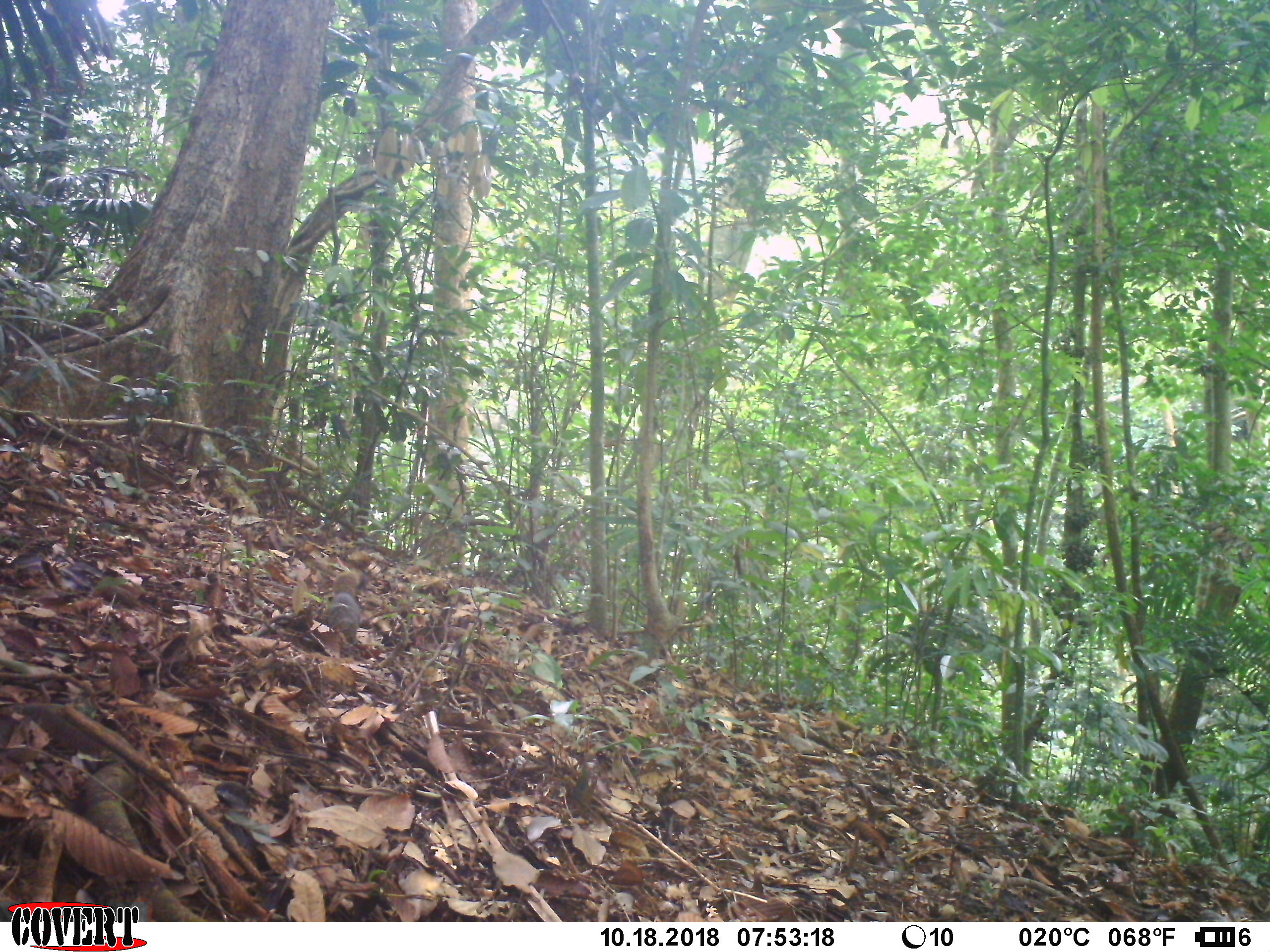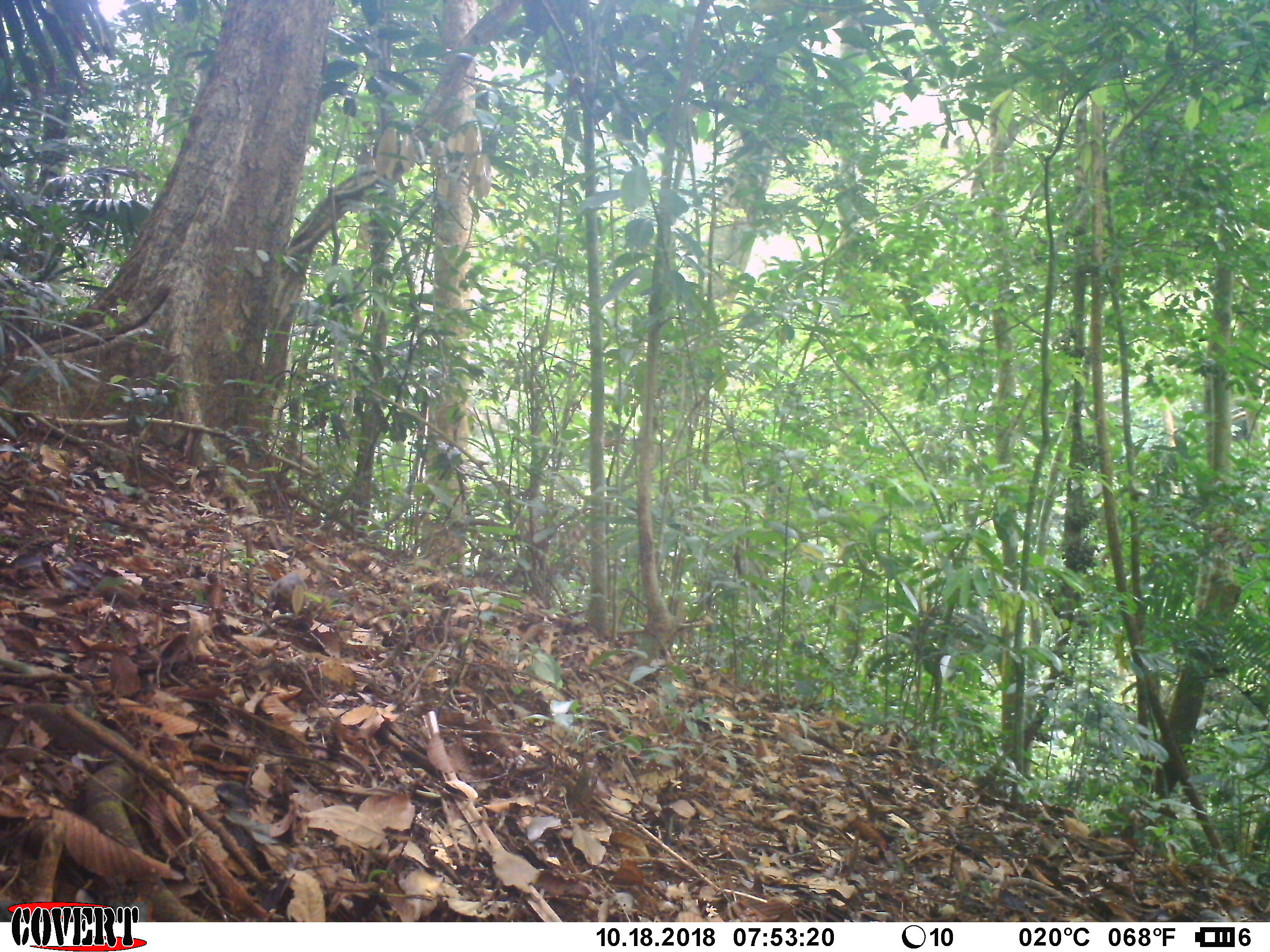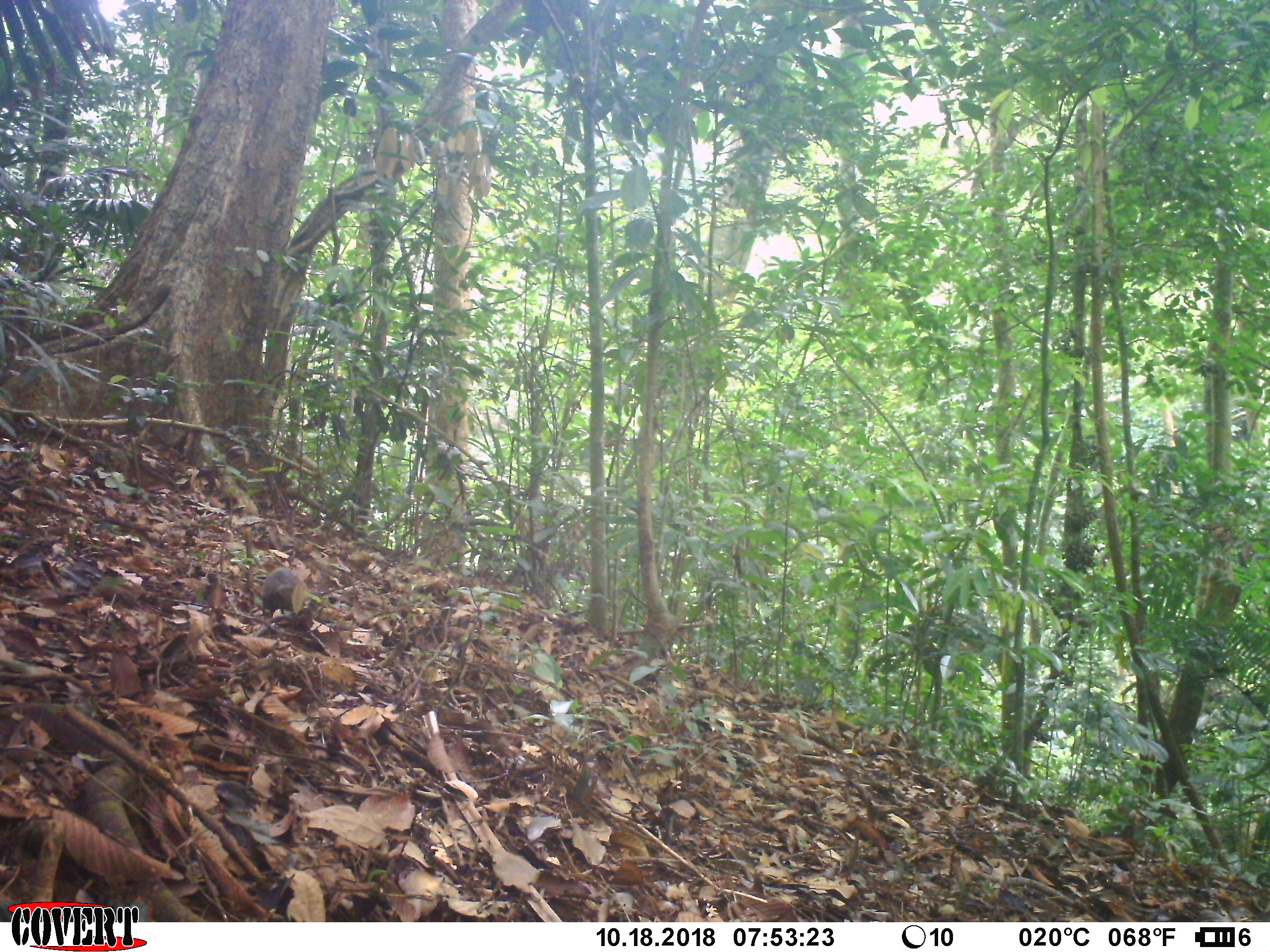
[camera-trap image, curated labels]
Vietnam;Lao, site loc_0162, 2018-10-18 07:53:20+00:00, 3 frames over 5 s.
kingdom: Animalia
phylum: Chordata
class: Mammalia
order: Rodentia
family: Sciuridae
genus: Dremomys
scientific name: Dremomys rufigenis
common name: red-cheeked squirrel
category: red cheeked squirrel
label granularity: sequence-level